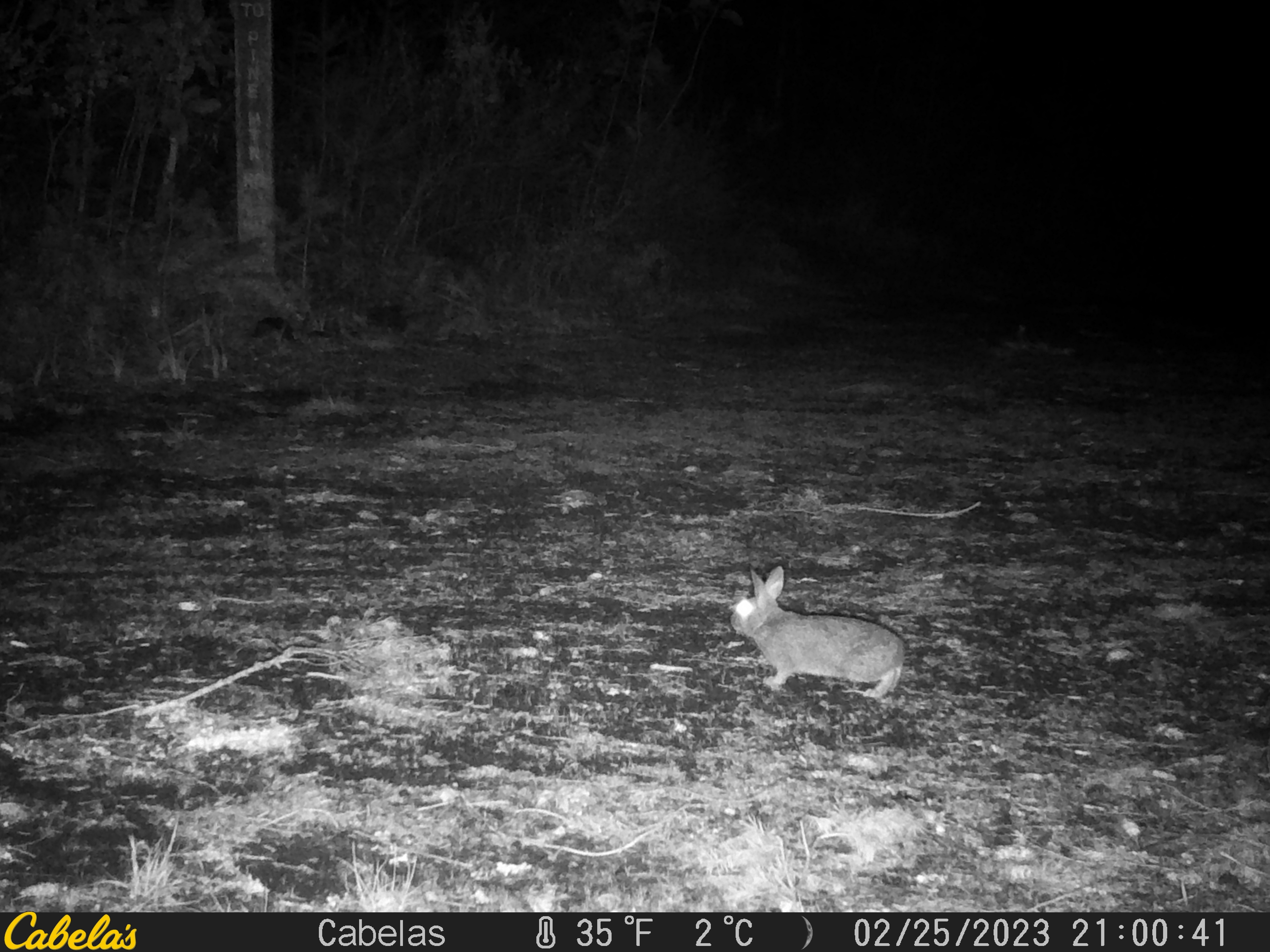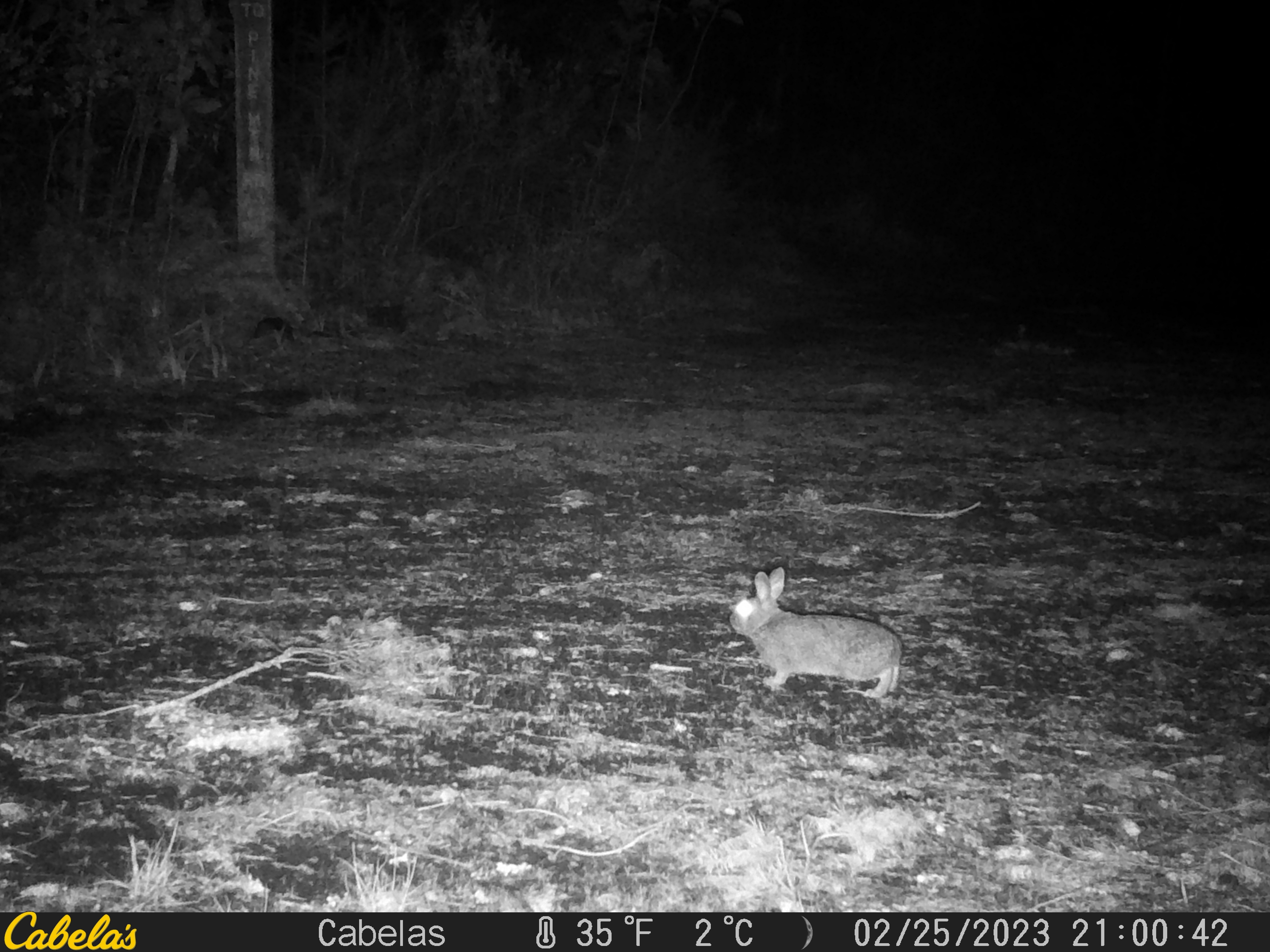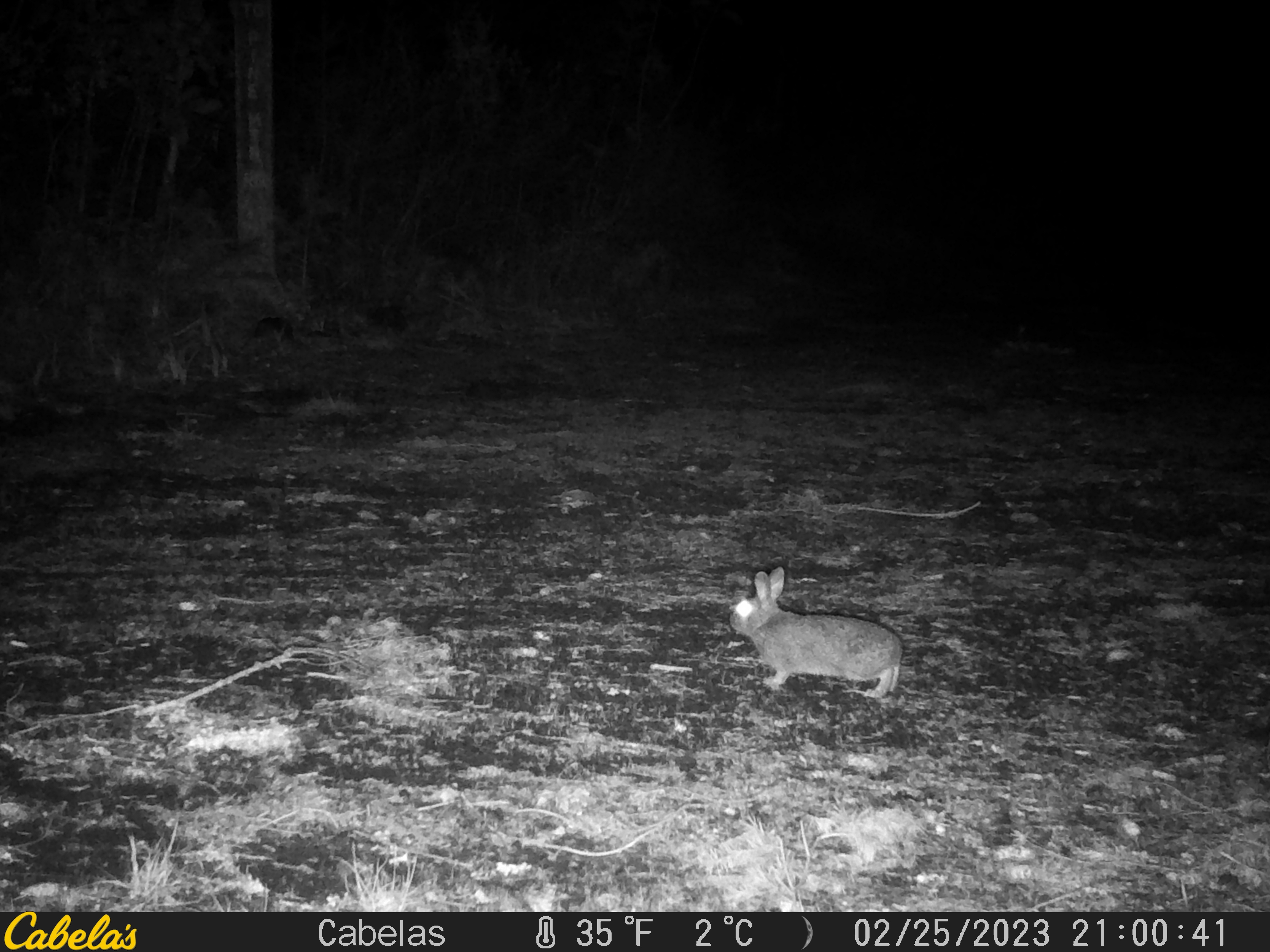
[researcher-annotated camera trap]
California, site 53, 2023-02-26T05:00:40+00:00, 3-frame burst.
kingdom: Animalia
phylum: Chordata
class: Mammalia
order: Lagomorpha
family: Leporidae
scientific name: Leporidae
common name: rabbit